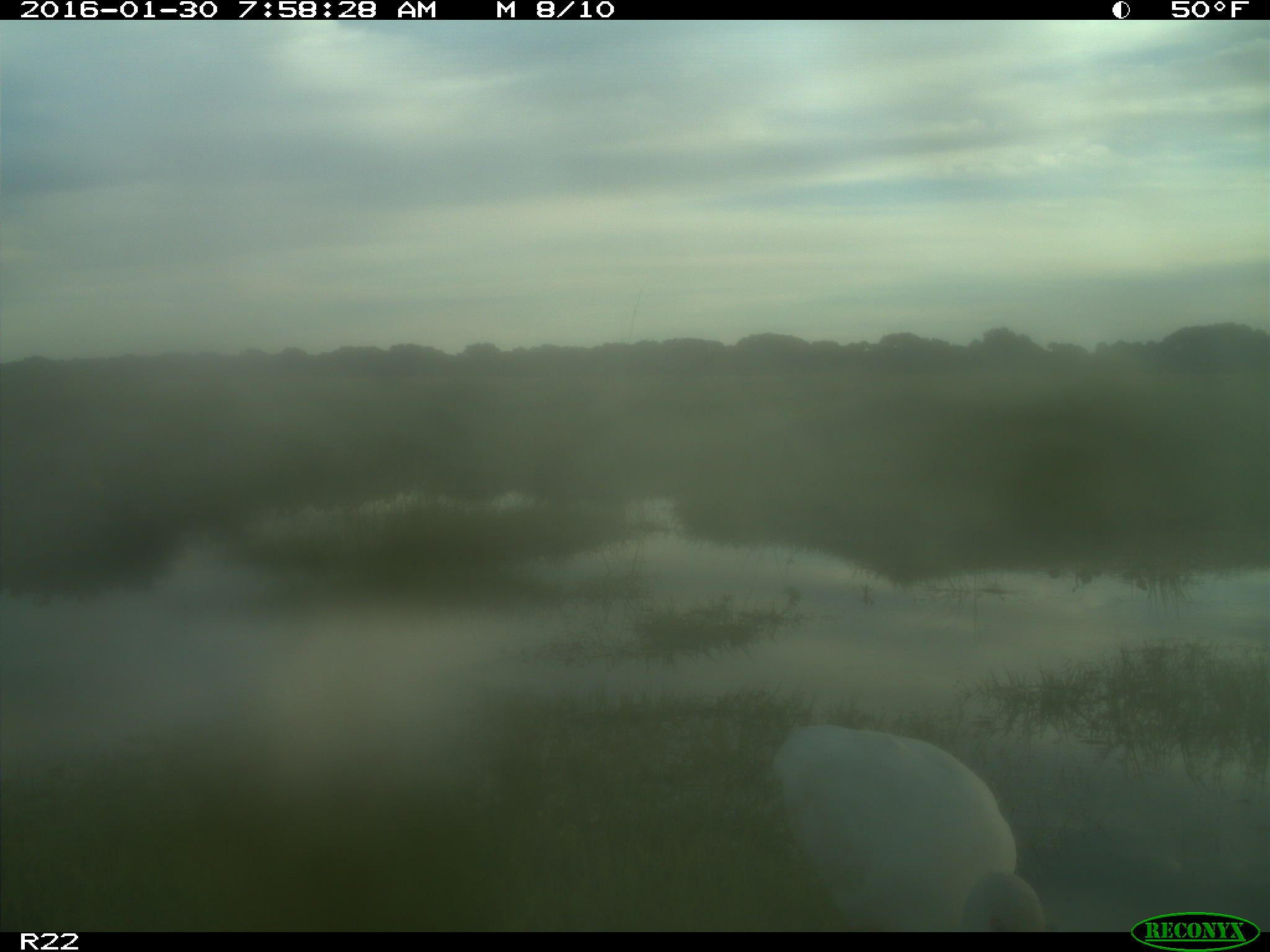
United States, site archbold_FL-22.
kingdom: Animalia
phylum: Chordata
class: Aves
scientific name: Aves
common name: birds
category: unidentified bird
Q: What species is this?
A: Unidentified bird (birds) (Aves).